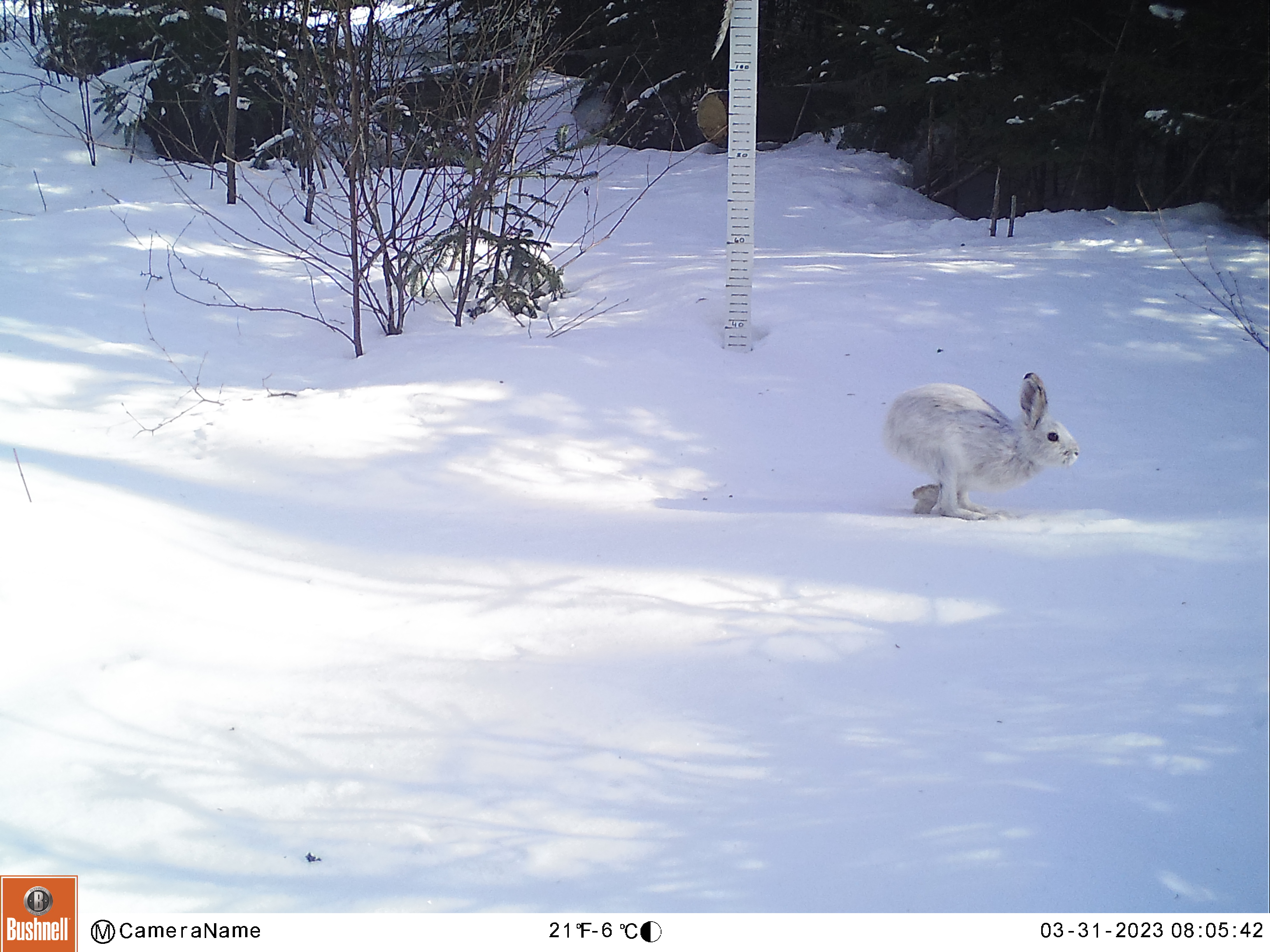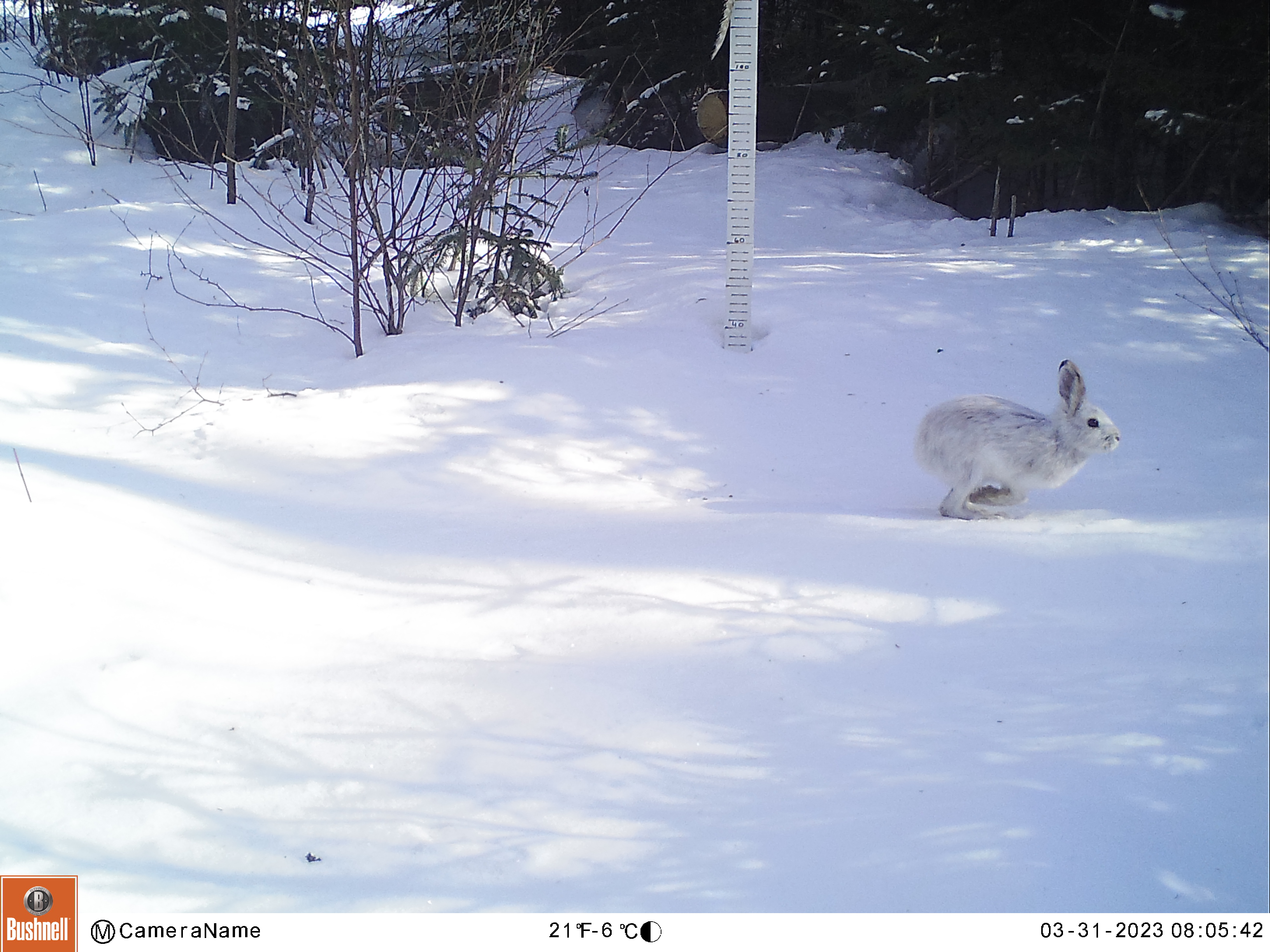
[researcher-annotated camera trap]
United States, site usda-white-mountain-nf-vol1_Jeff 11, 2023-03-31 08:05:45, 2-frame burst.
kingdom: Animalia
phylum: Chordata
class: Mammalia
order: Lagomorpha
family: Leporidae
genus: Lepus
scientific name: Lepus americanus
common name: snowshoe hare